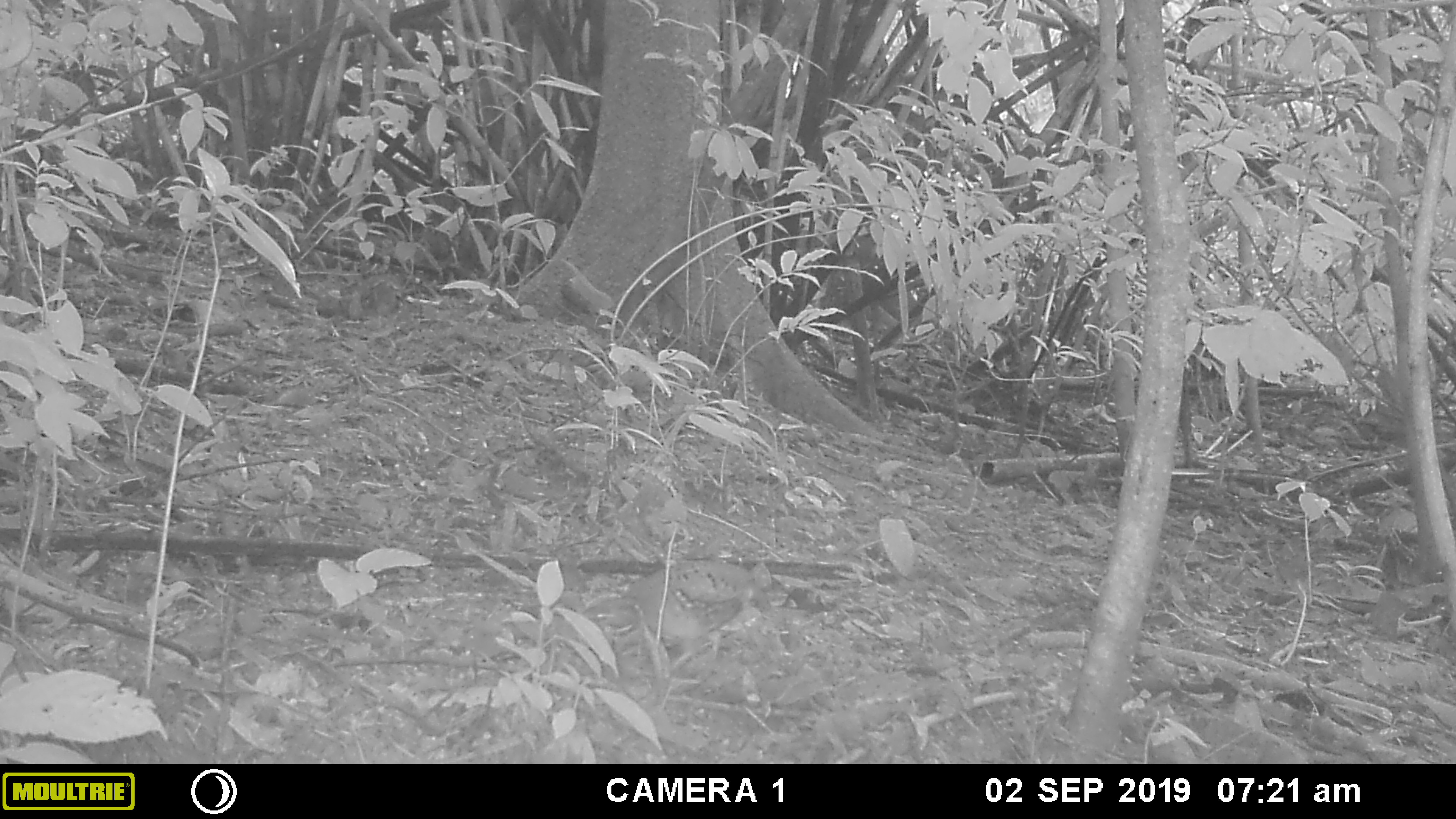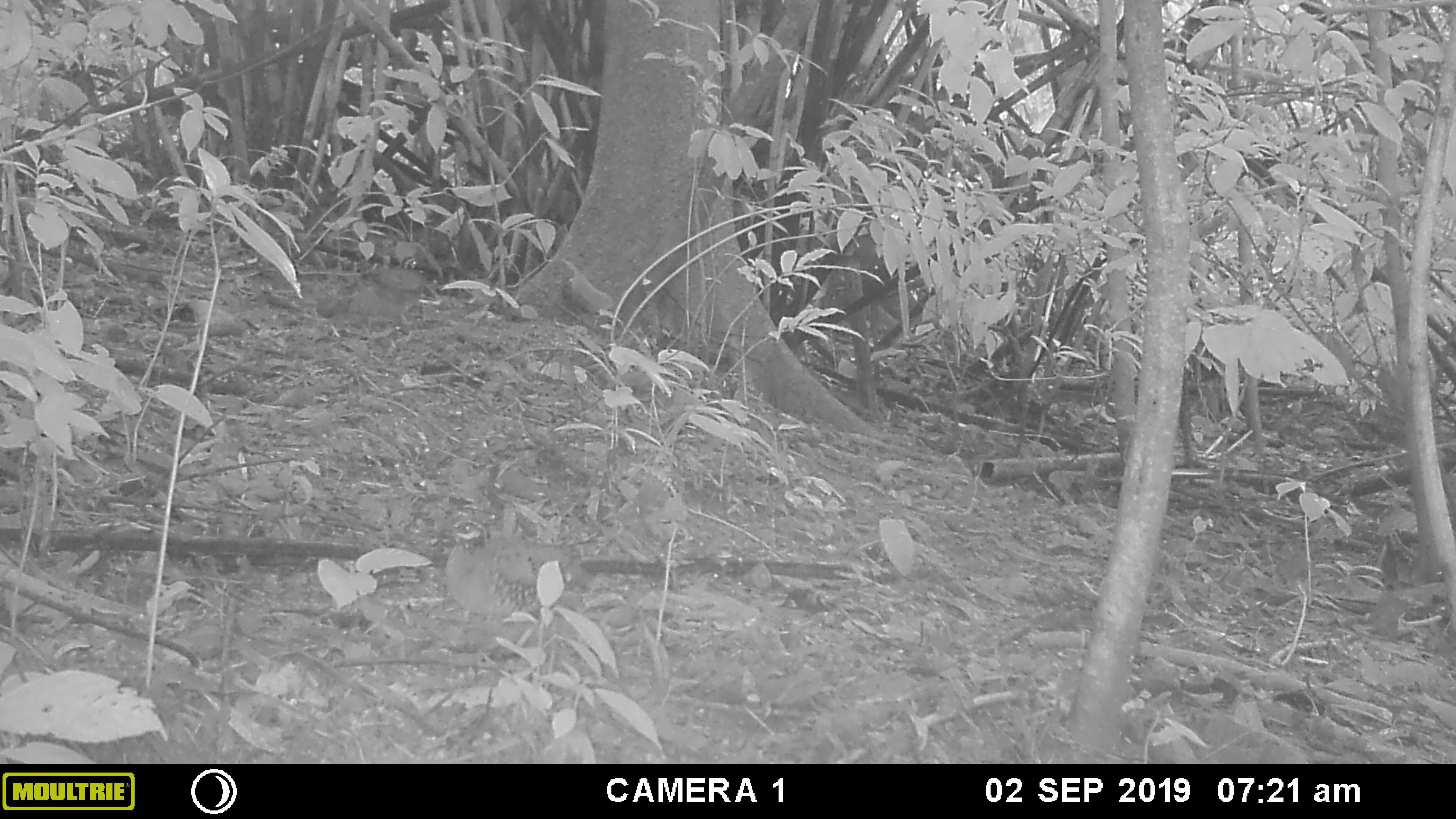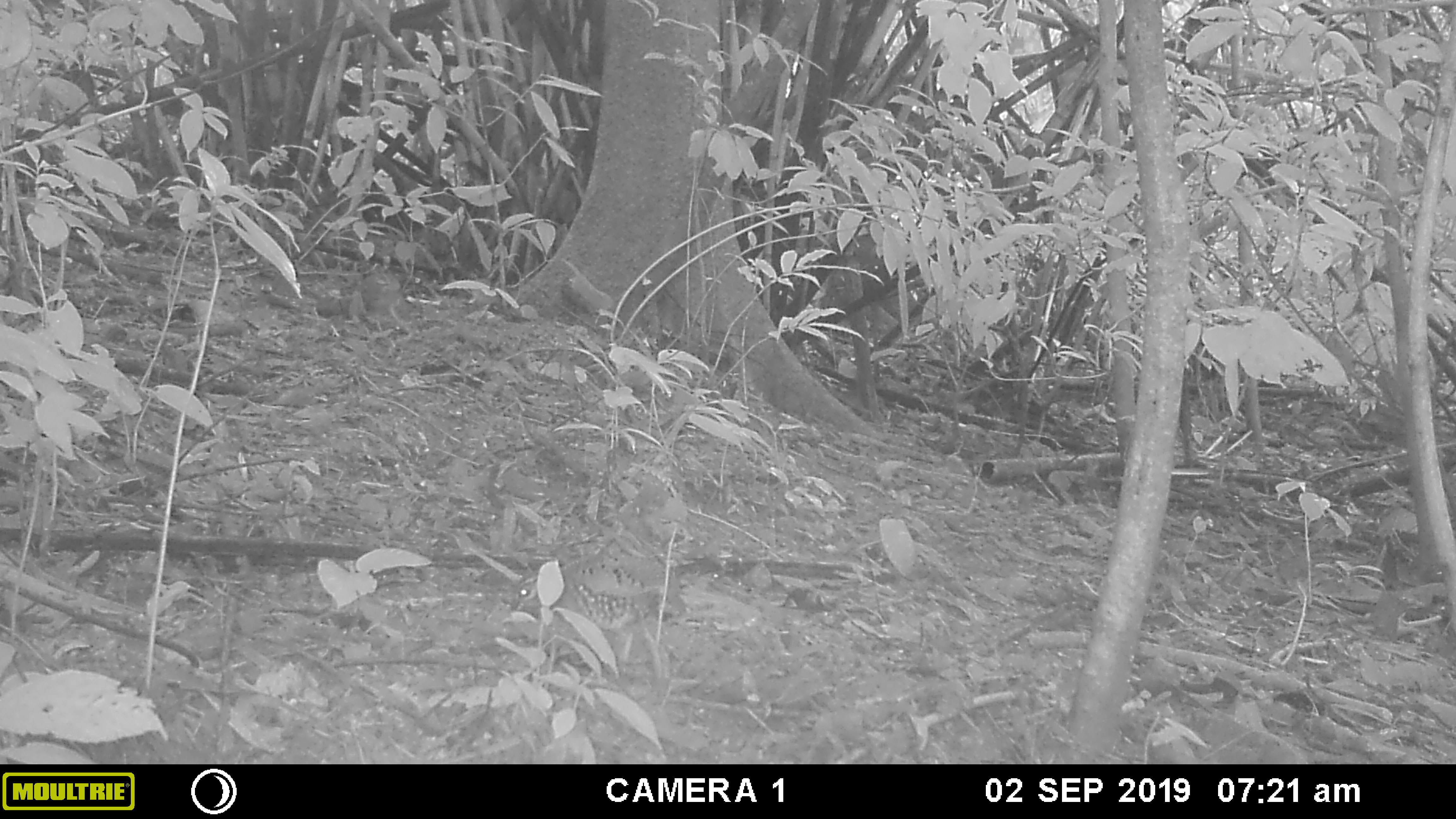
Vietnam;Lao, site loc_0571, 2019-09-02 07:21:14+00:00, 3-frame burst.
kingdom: Animalia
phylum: Chordata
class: Aves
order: Galliformes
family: Phasianidae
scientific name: Phasianidae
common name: partridge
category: unidentified partridge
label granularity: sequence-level